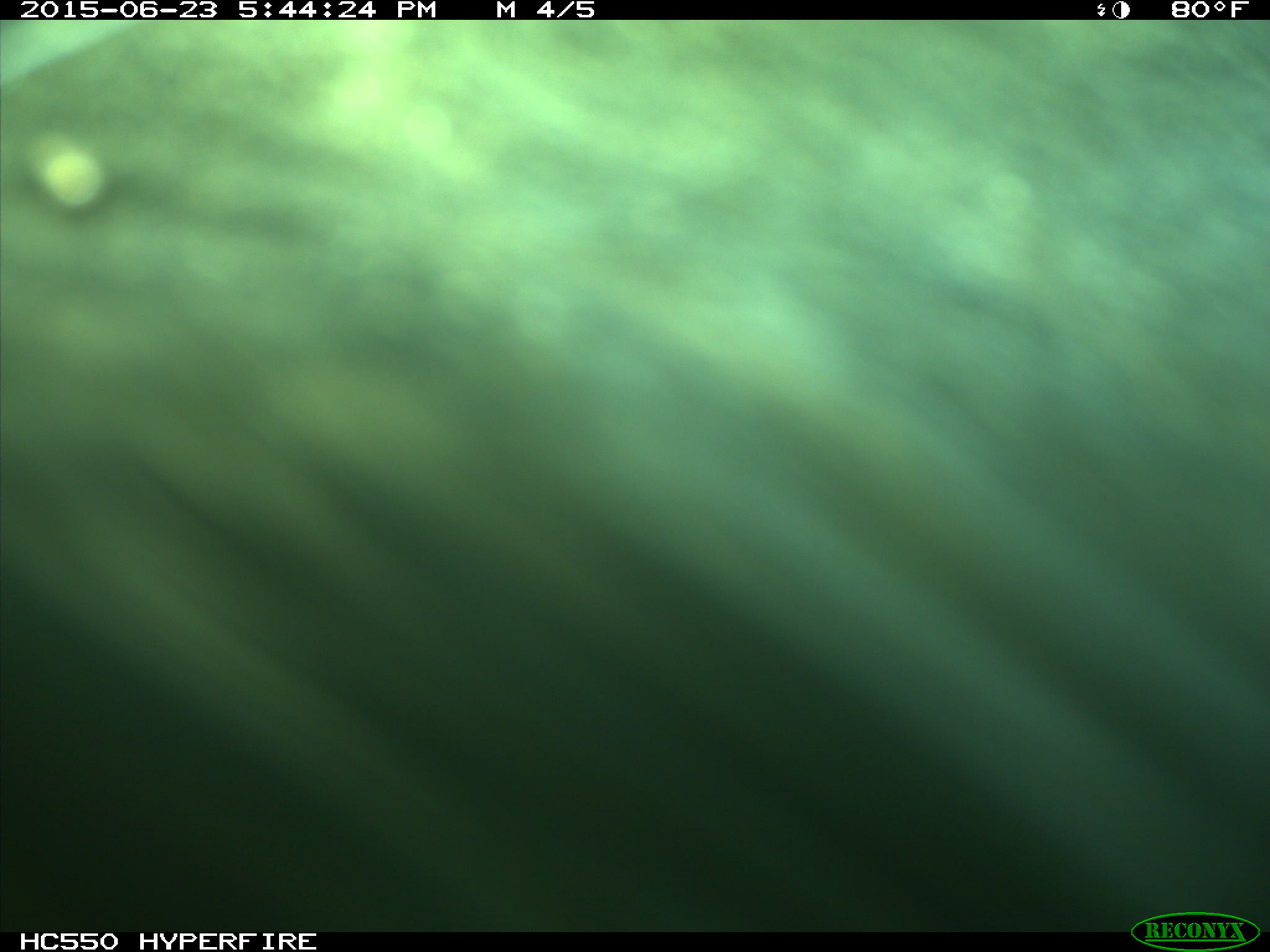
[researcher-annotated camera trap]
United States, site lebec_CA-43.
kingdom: Animalia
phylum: Chordata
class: Mammalia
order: Artiodactyla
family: Bovidae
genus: Bos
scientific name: Bos taurus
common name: domestic cow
Bos taurus (domestic cow).